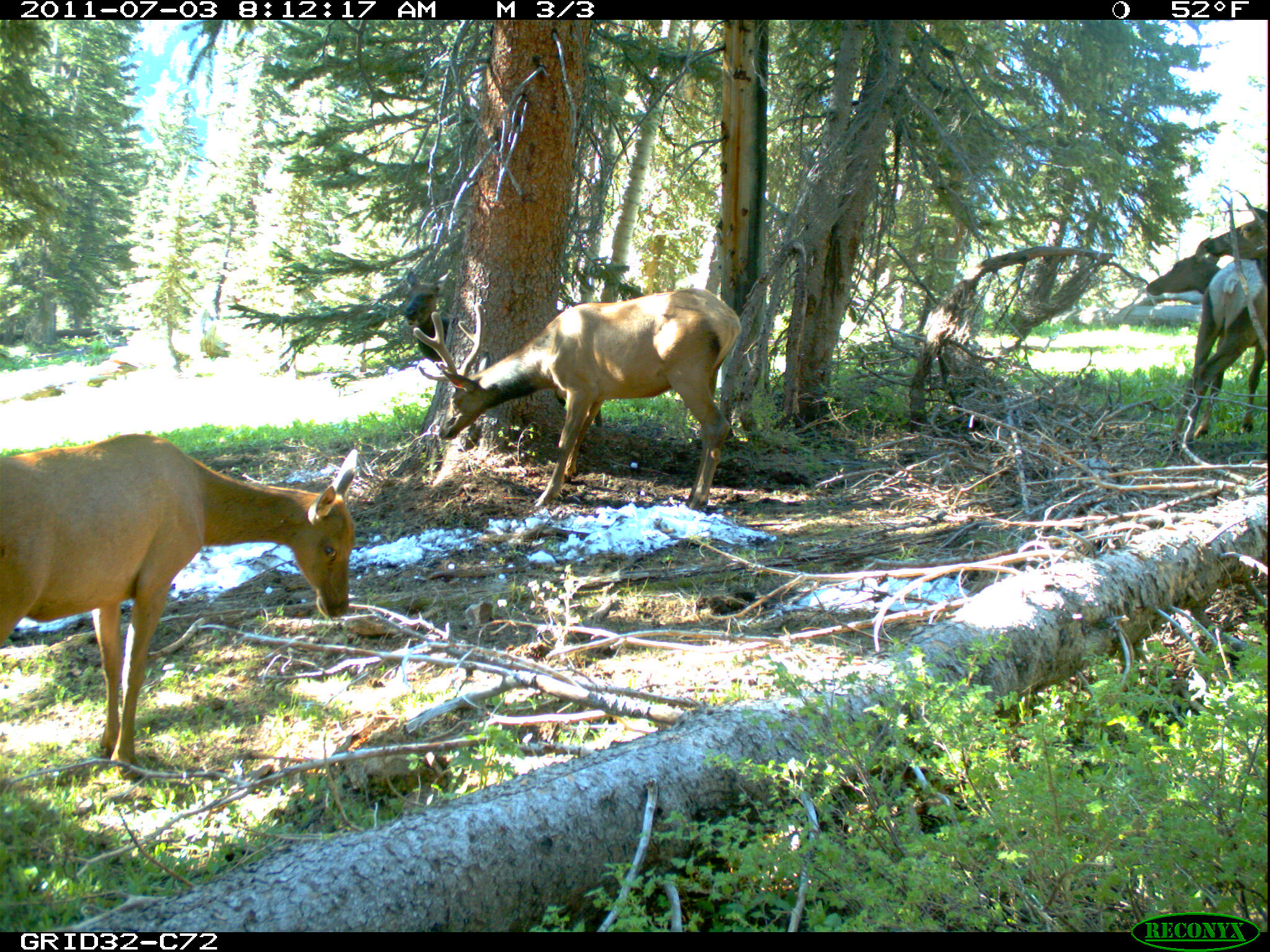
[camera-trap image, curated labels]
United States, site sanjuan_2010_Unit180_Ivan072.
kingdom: Animalia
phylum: Chordata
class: Mammalia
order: Artiodactyla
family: Cervidae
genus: Cervus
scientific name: Cervus elaphus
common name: red deer